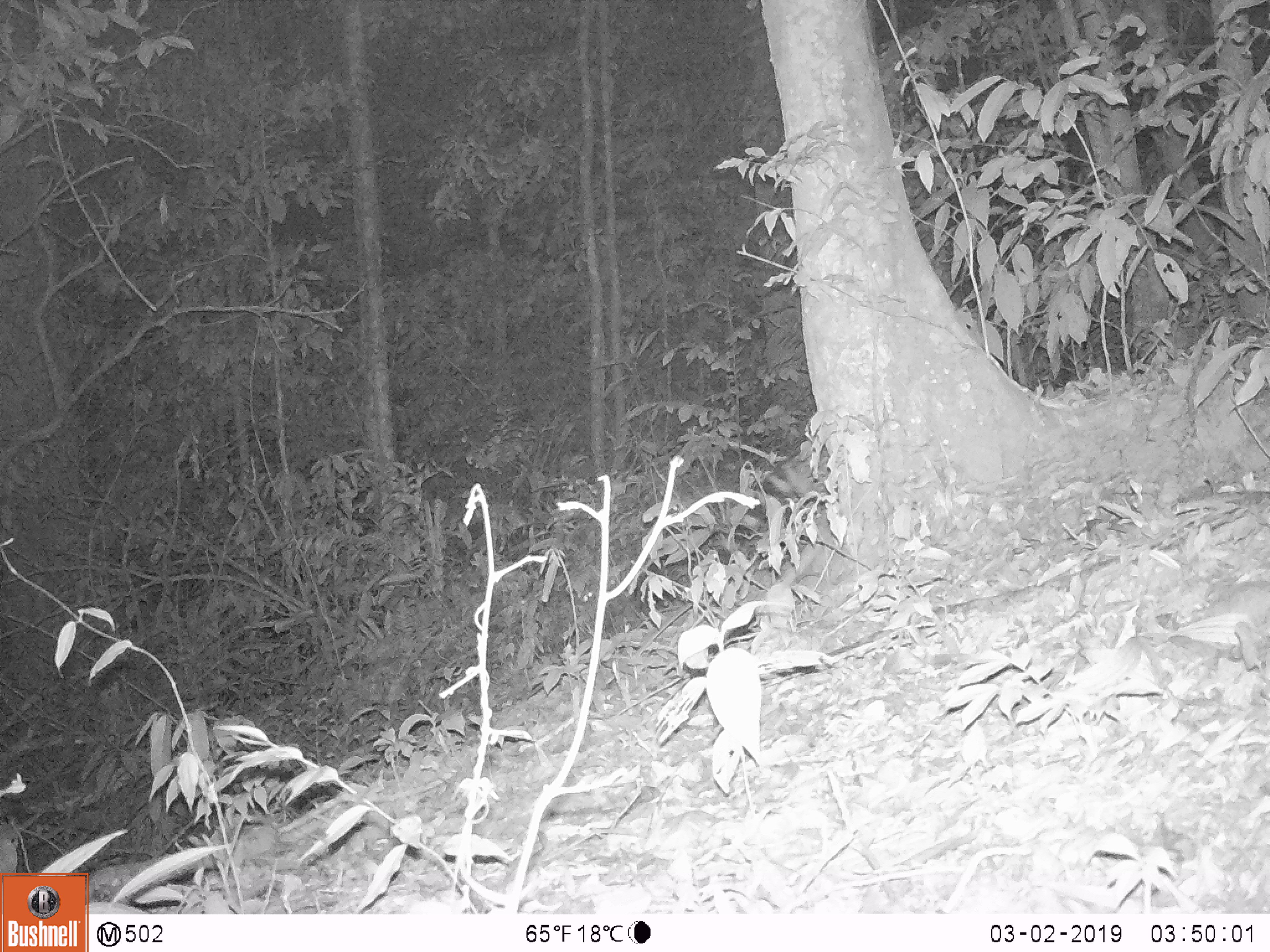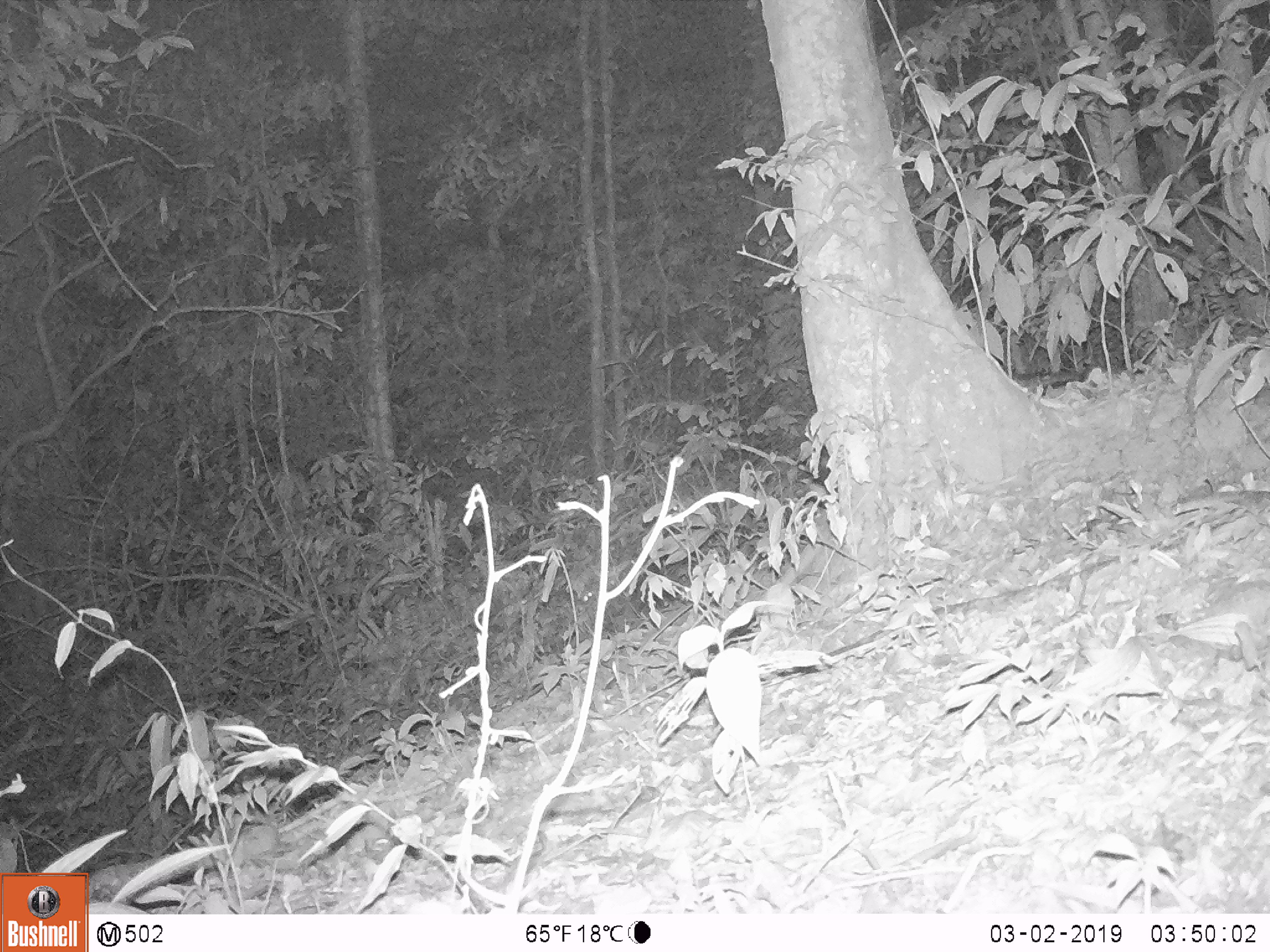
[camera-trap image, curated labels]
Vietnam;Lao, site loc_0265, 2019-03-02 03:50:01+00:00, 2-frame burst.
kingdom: Animalia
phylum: Chordata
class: Mammalia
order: Artiodactyla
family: Cervidae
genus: Muntiacus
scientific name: Muntiacus vuquangensis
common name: large-antlered muntjac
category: large antlered muntjac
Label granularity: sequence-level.